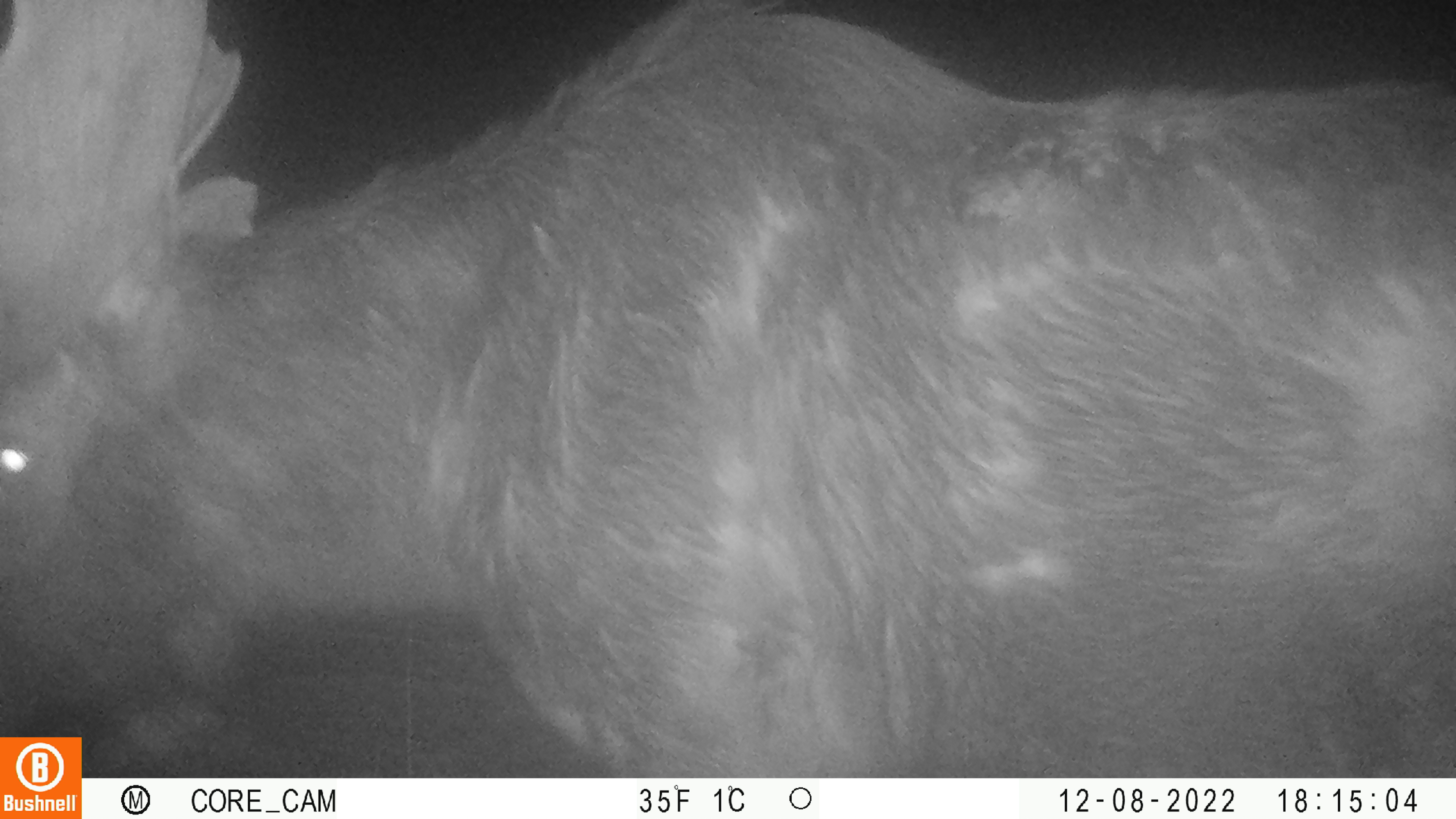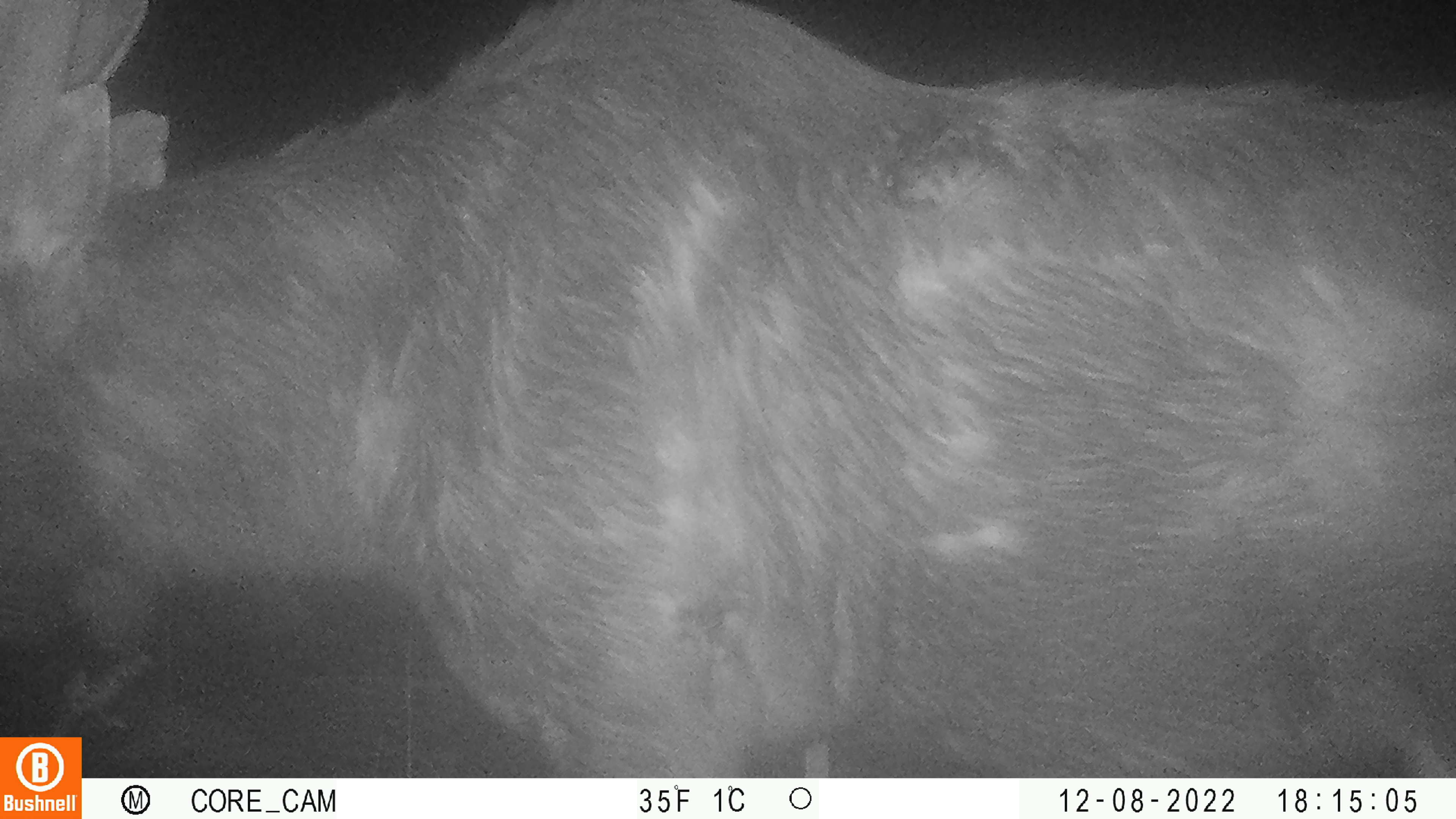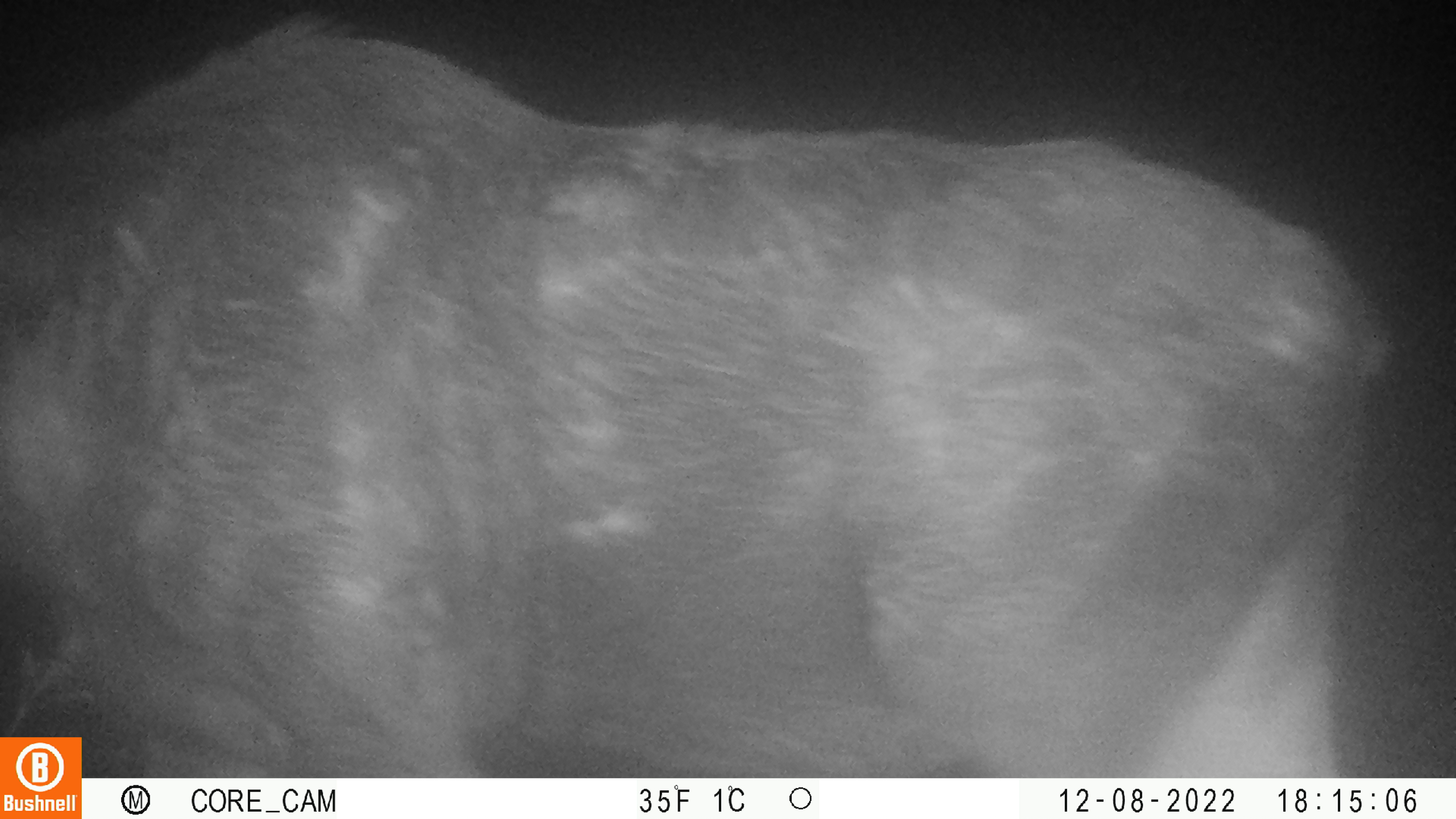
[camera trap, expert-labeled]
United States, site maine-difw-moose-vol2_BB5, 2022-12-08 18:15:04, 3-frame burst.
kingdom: Animalia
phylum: Chordata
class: Mammalia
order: Artiodactyla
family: Cervidae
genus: Alces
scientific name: Alces alces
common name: moose